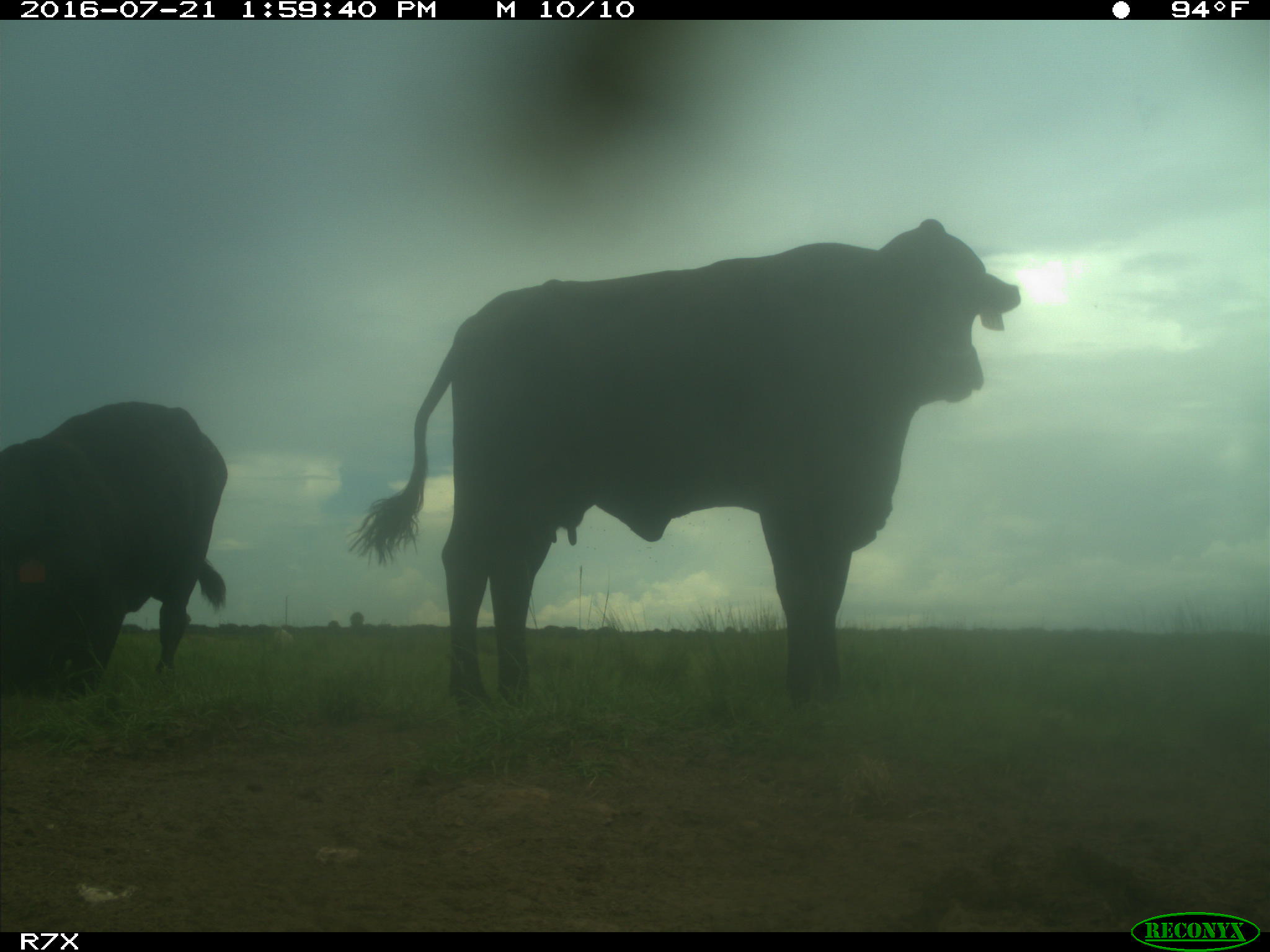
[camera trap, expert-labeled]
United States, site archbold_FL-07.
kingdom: Animalia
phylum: Chordata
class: Mammalia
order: Artiodactyla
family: Bovidae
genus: Bos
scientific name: Bos taurus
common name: domestic cow